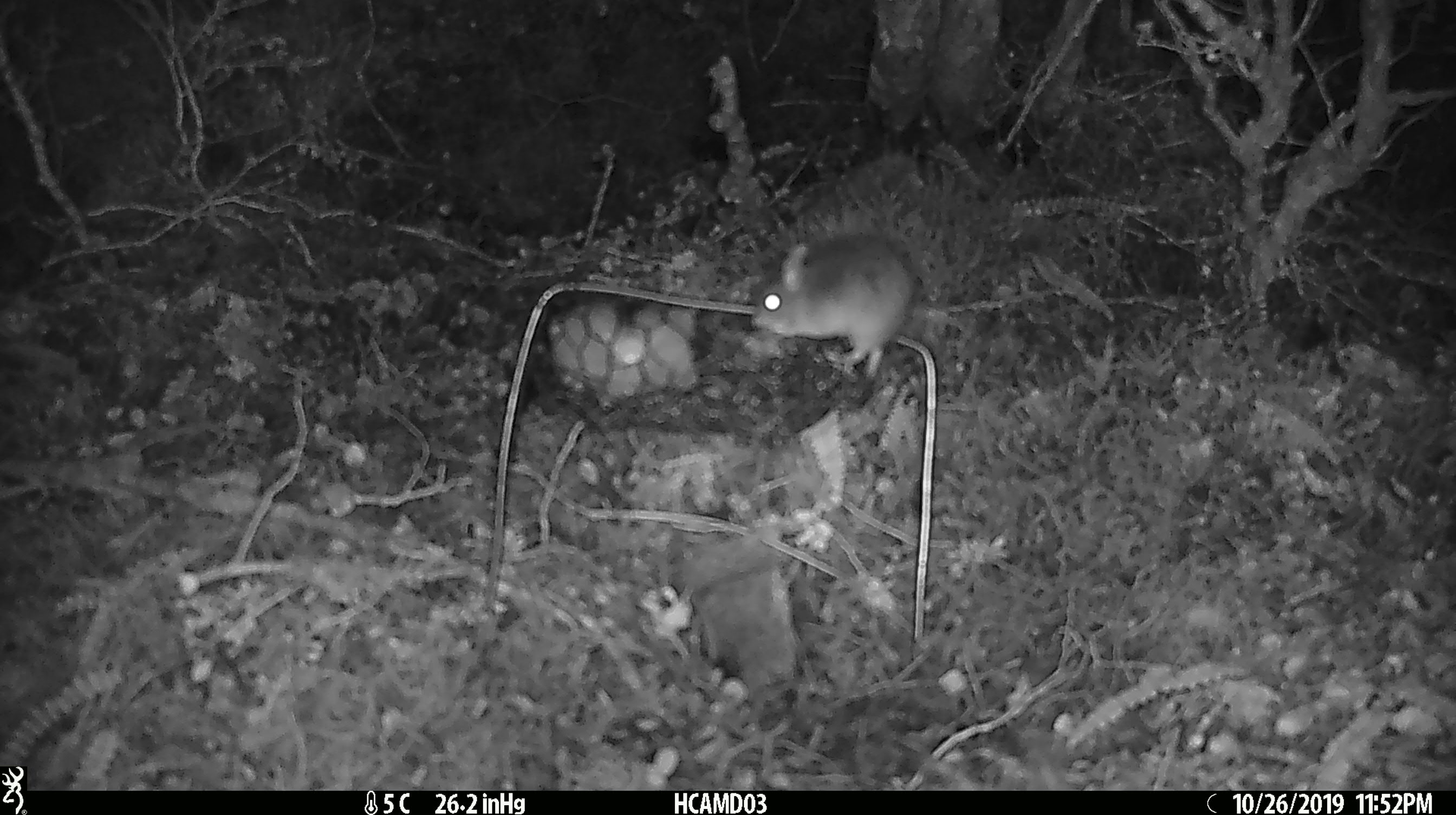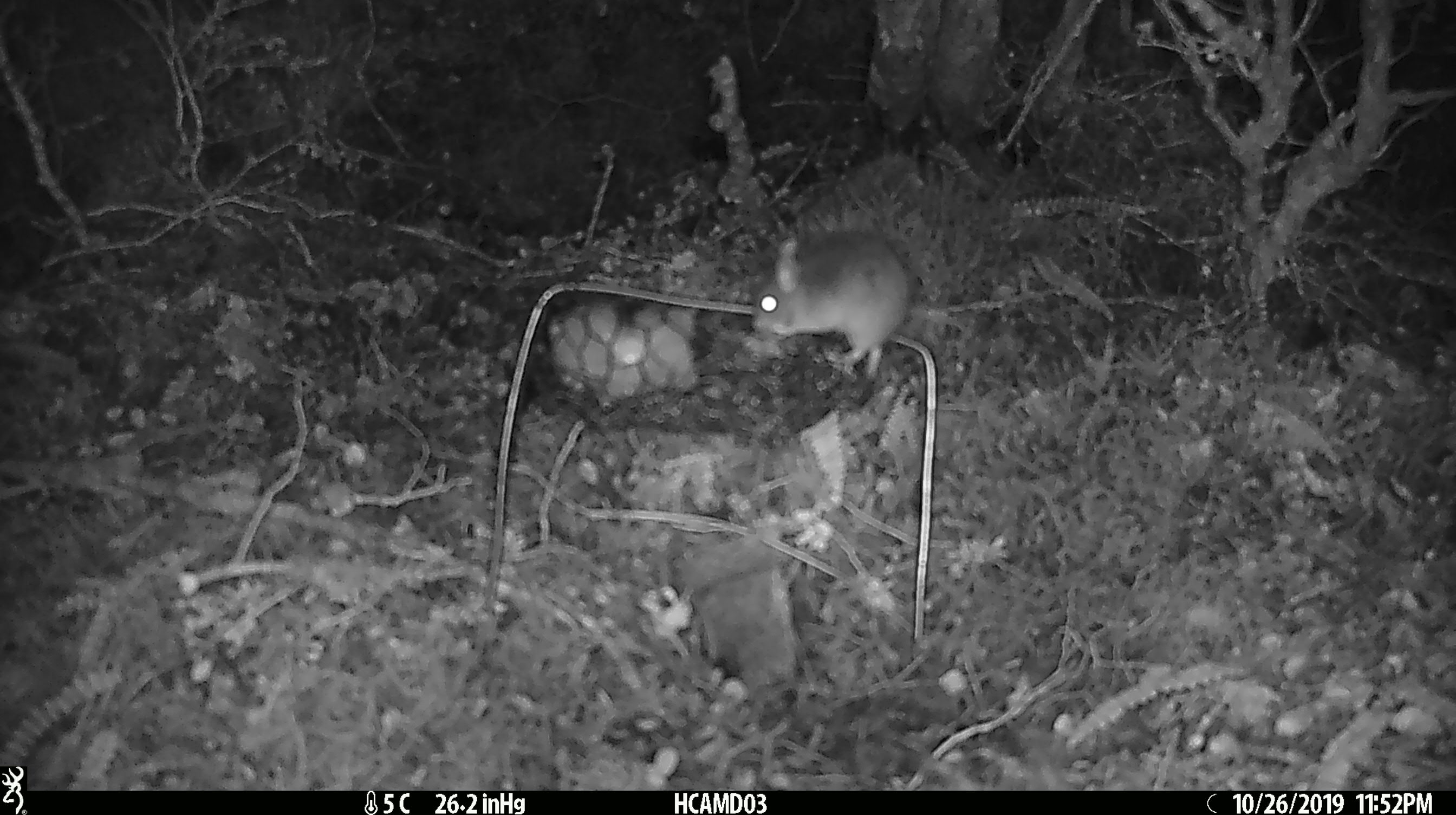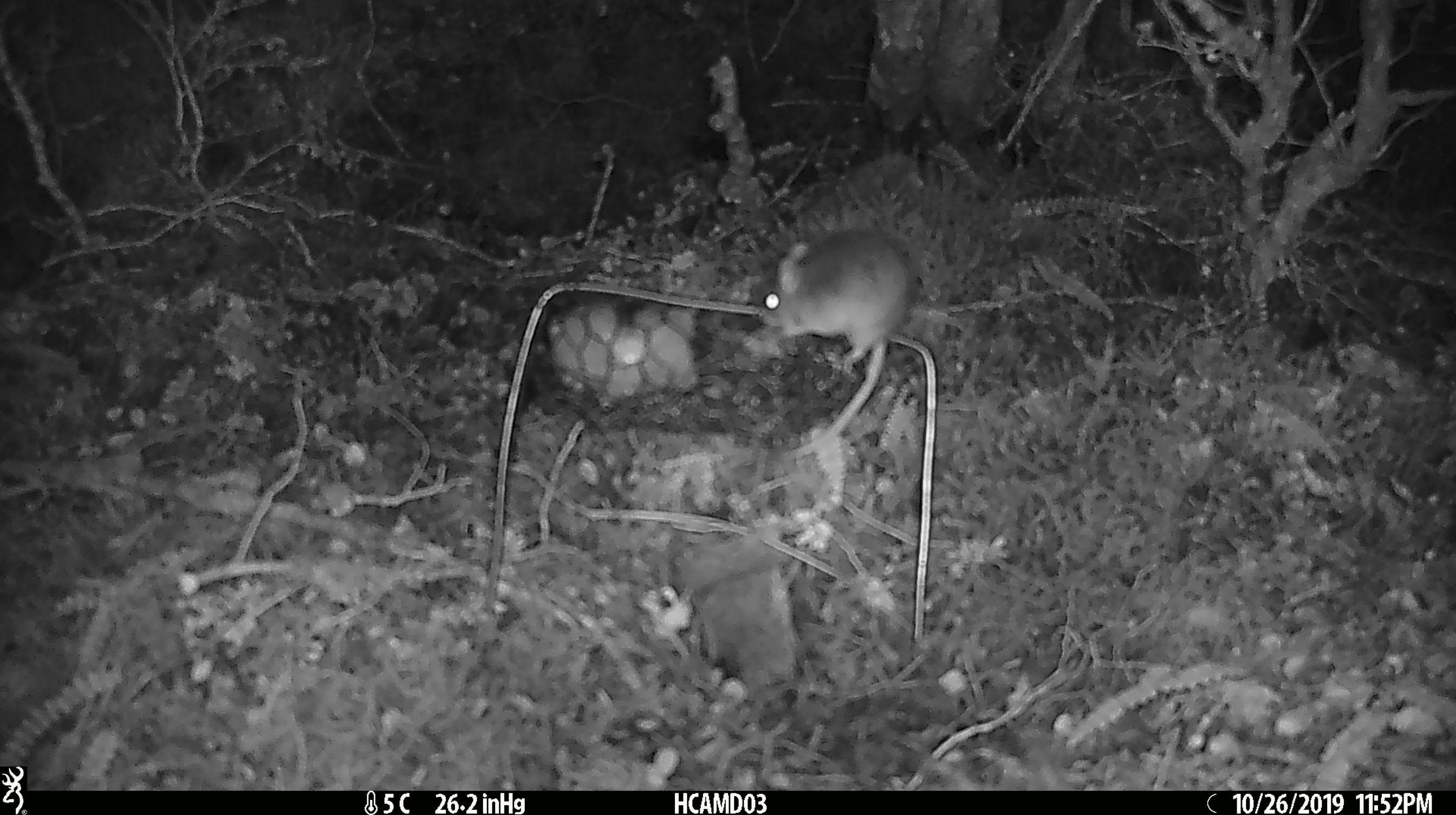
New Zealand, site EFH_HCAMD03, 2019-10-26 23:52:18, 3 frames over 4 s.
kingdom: Animalia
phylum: Chordata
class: Mammalia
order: Rodentia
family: Muridae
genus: Mus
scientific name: Mus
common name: mouse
Mouse (Mus).